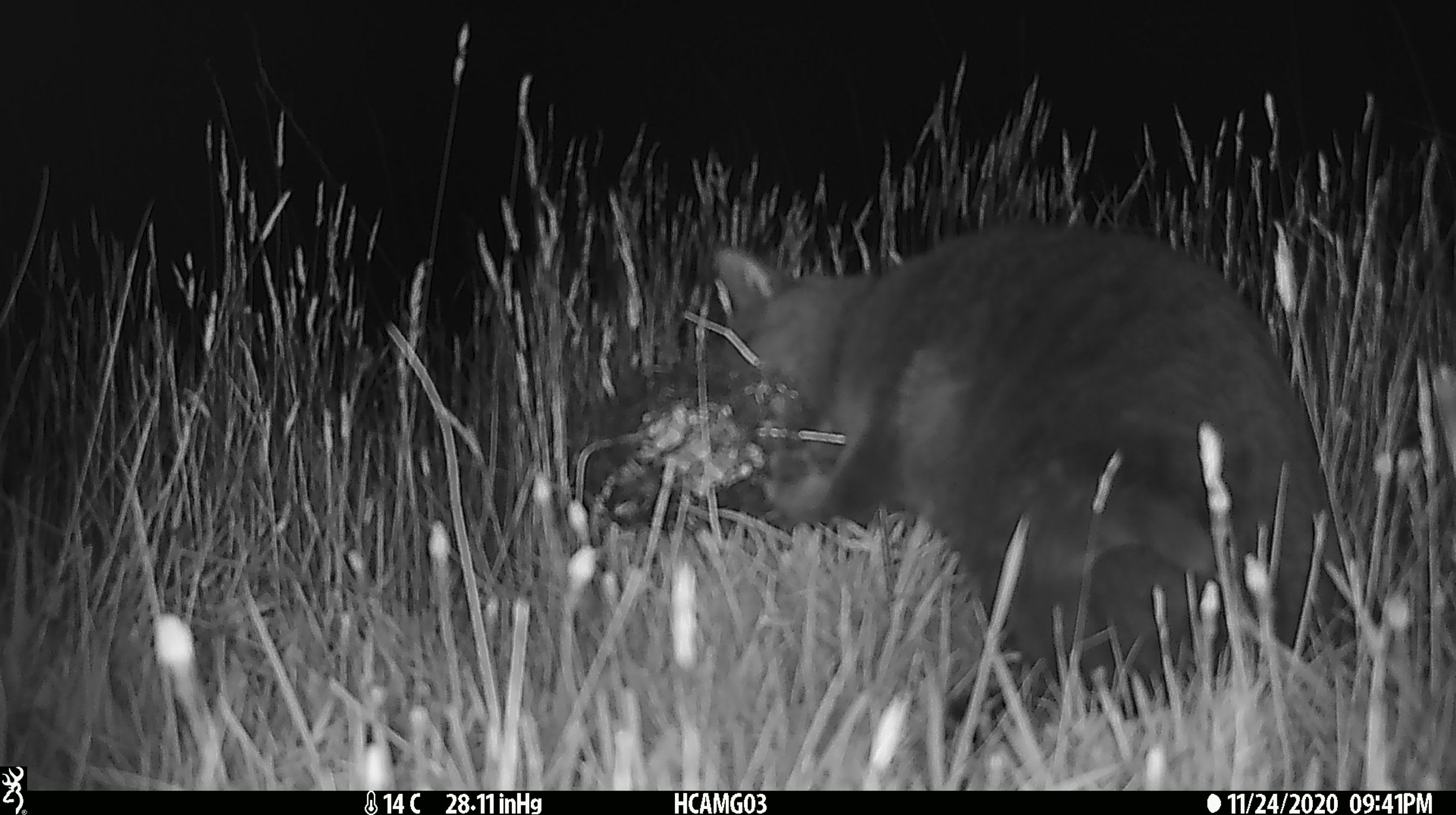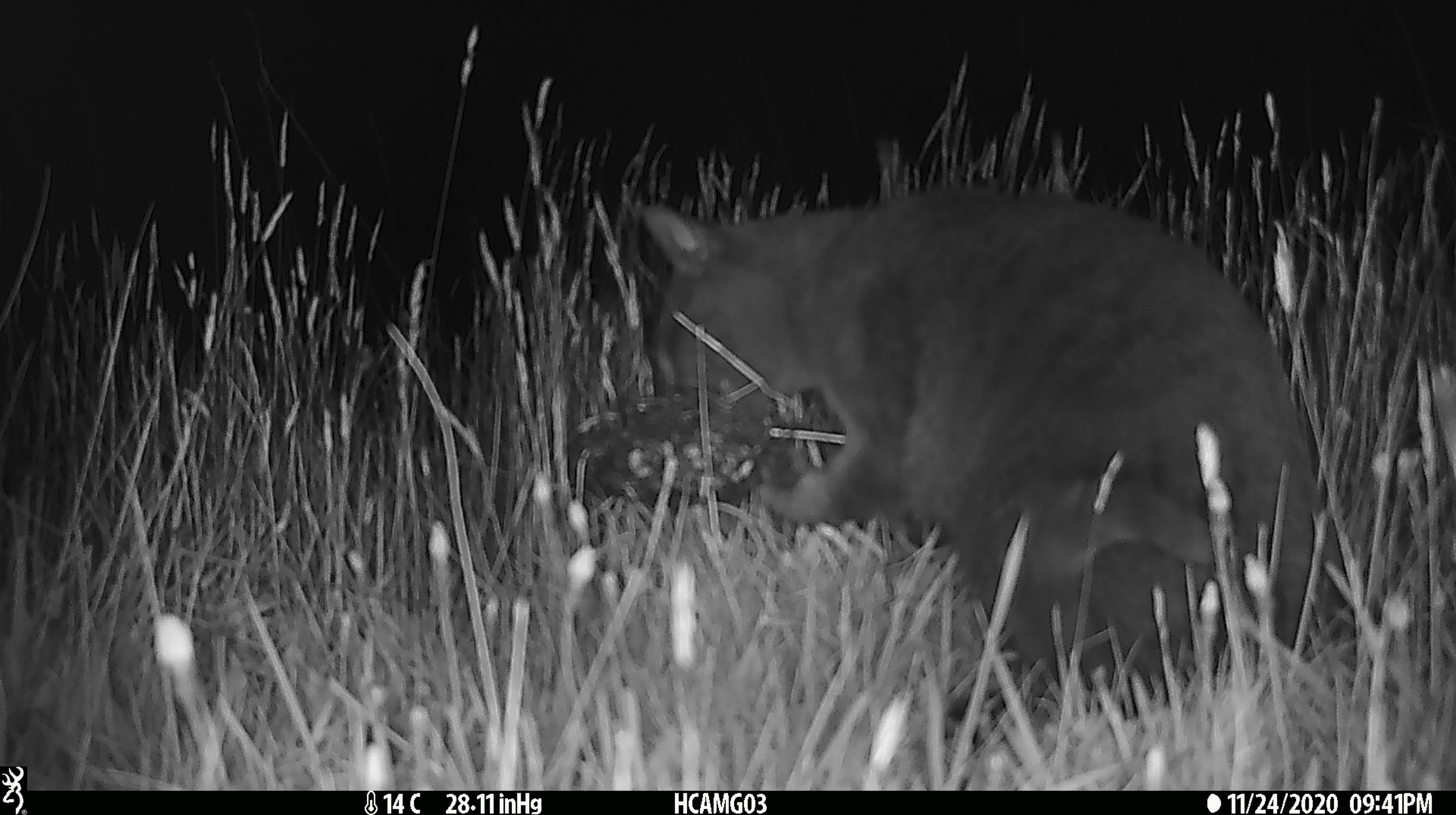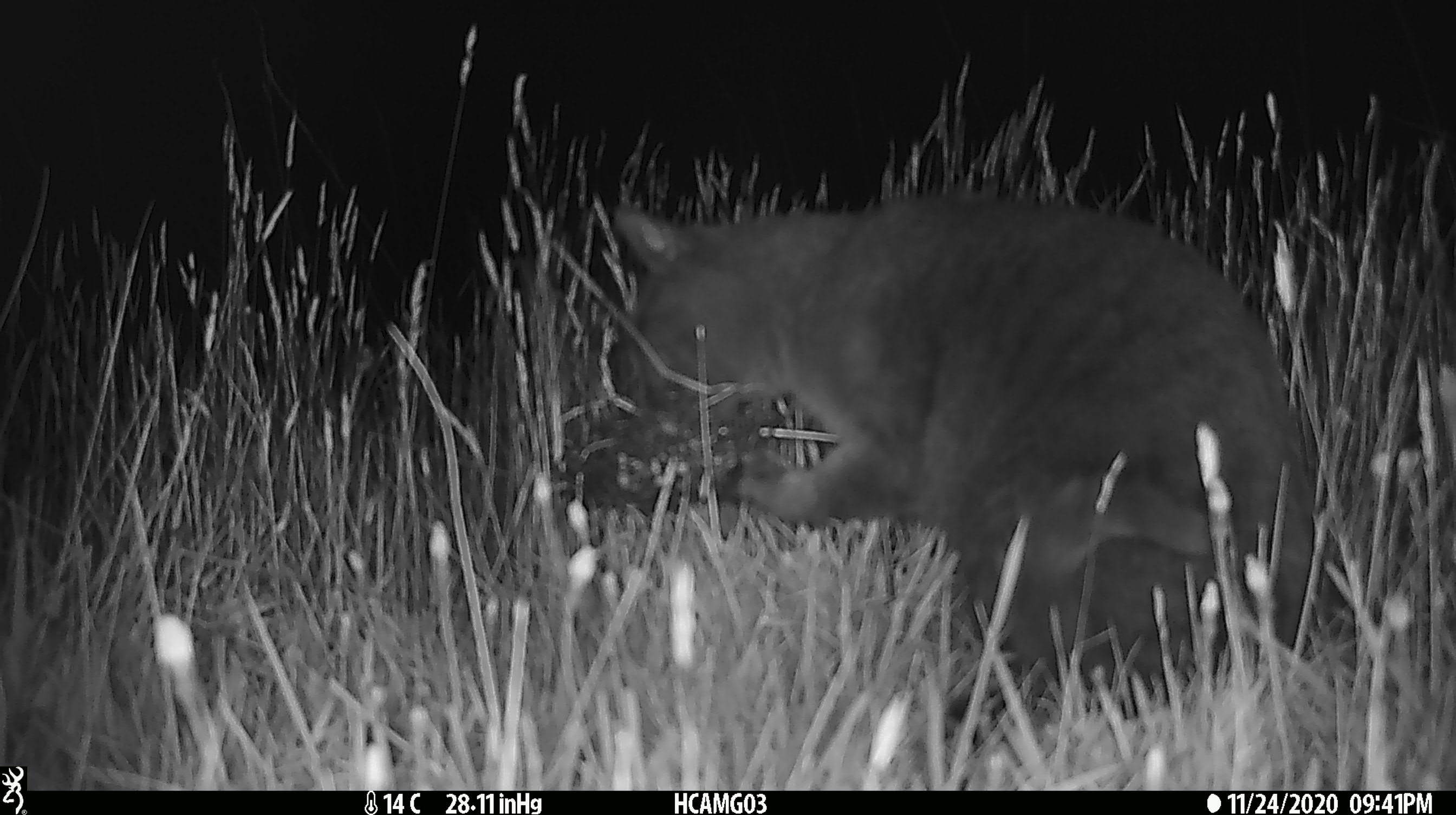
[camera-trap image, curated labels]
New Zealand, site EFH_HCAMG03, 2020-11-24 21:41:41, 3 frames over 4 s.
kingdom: Animalia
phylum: Chordata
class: Mammalia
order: Carnivora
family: Felidae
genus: Felis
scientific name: Felis catus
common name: domestic cat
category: cat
Cat (domestic cat) (Felis catus).